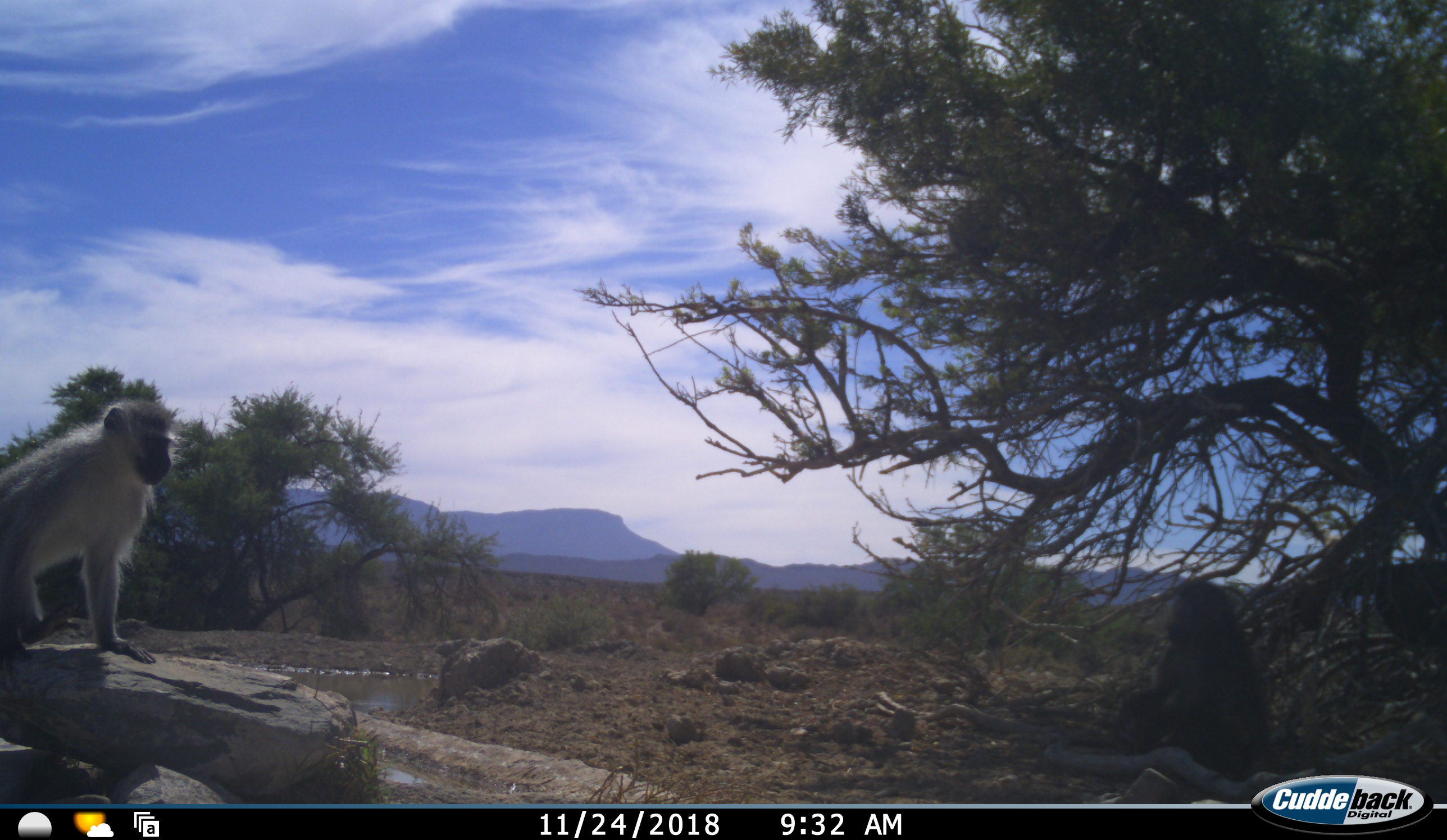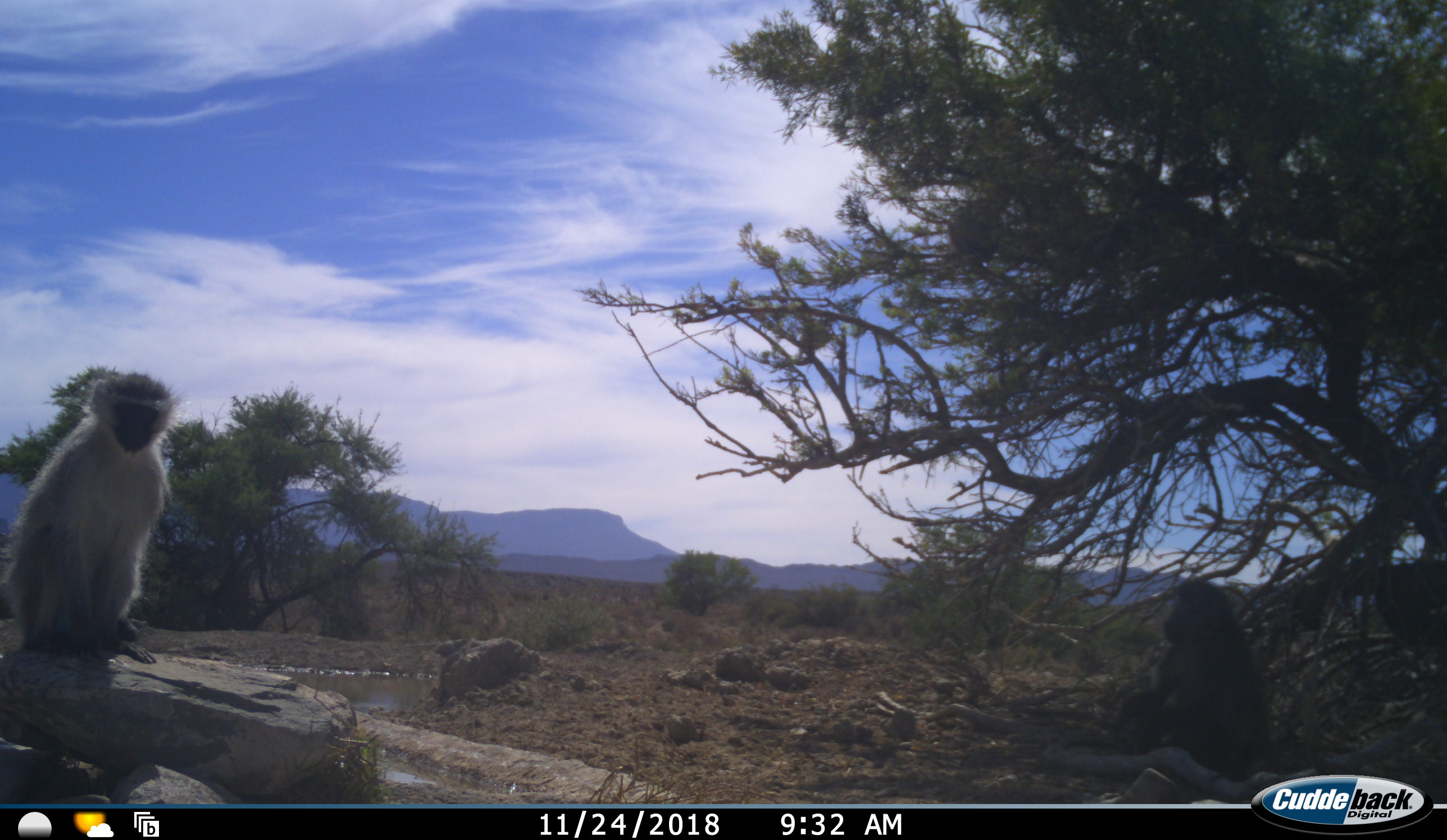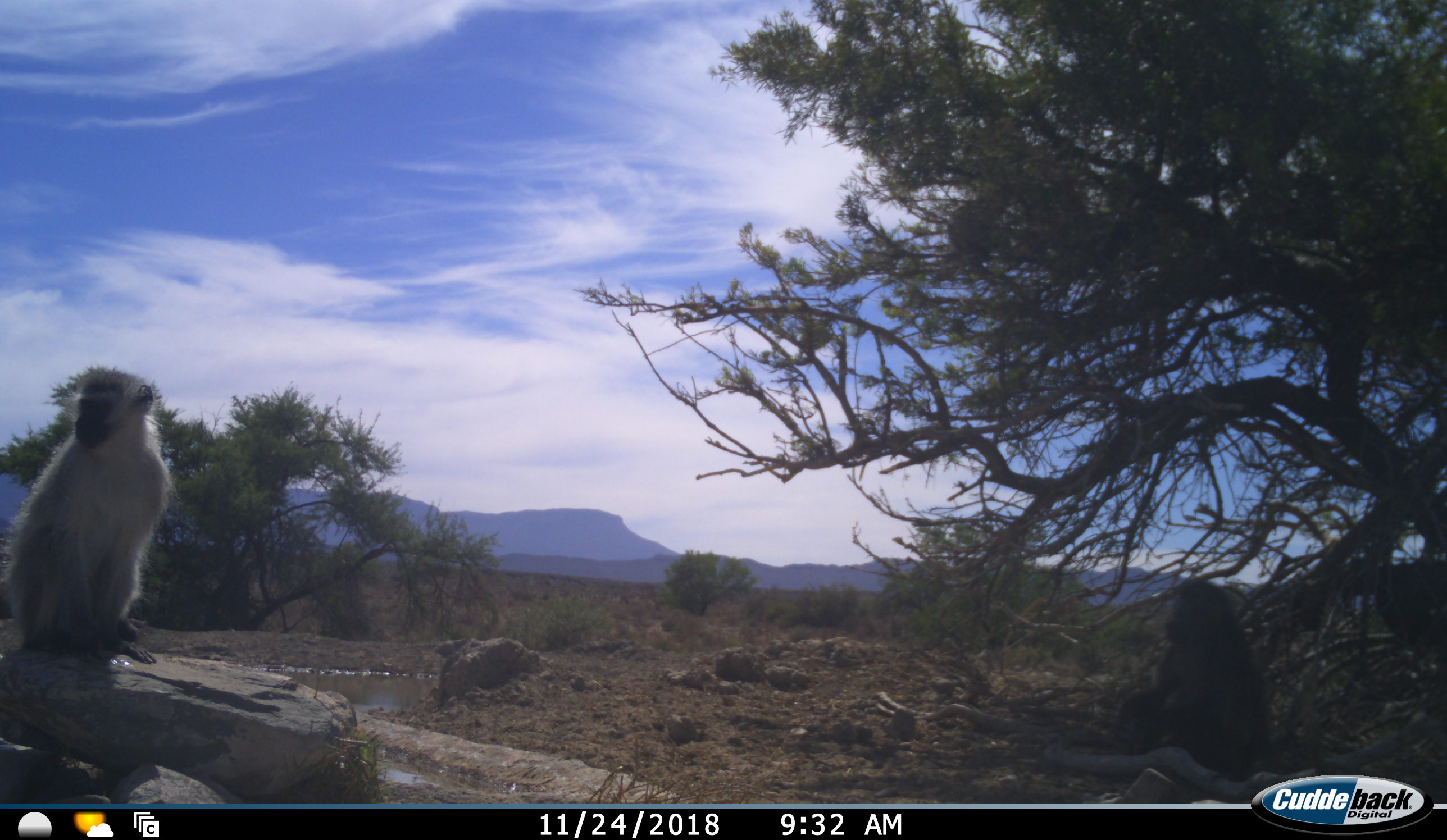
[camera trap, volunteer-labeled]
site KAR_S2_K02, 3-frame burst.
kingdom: Animalia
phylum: Chordata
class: Mammalia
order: Primates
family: Cercopithecidae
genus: Chlorocebus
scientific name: Chlorocebus pygerythrus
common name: vervet monkey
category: monkeyvervet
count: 1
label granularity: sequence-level